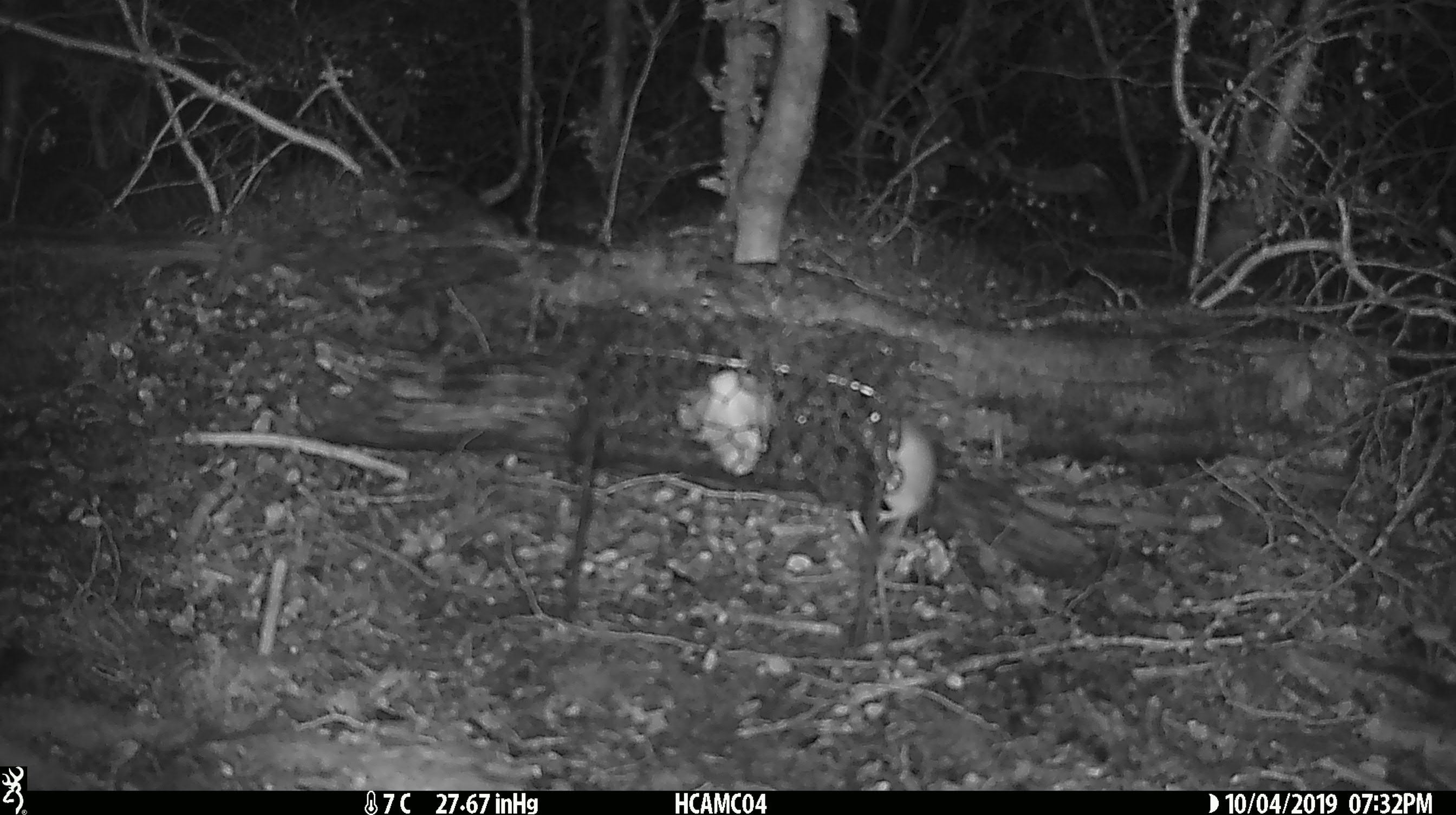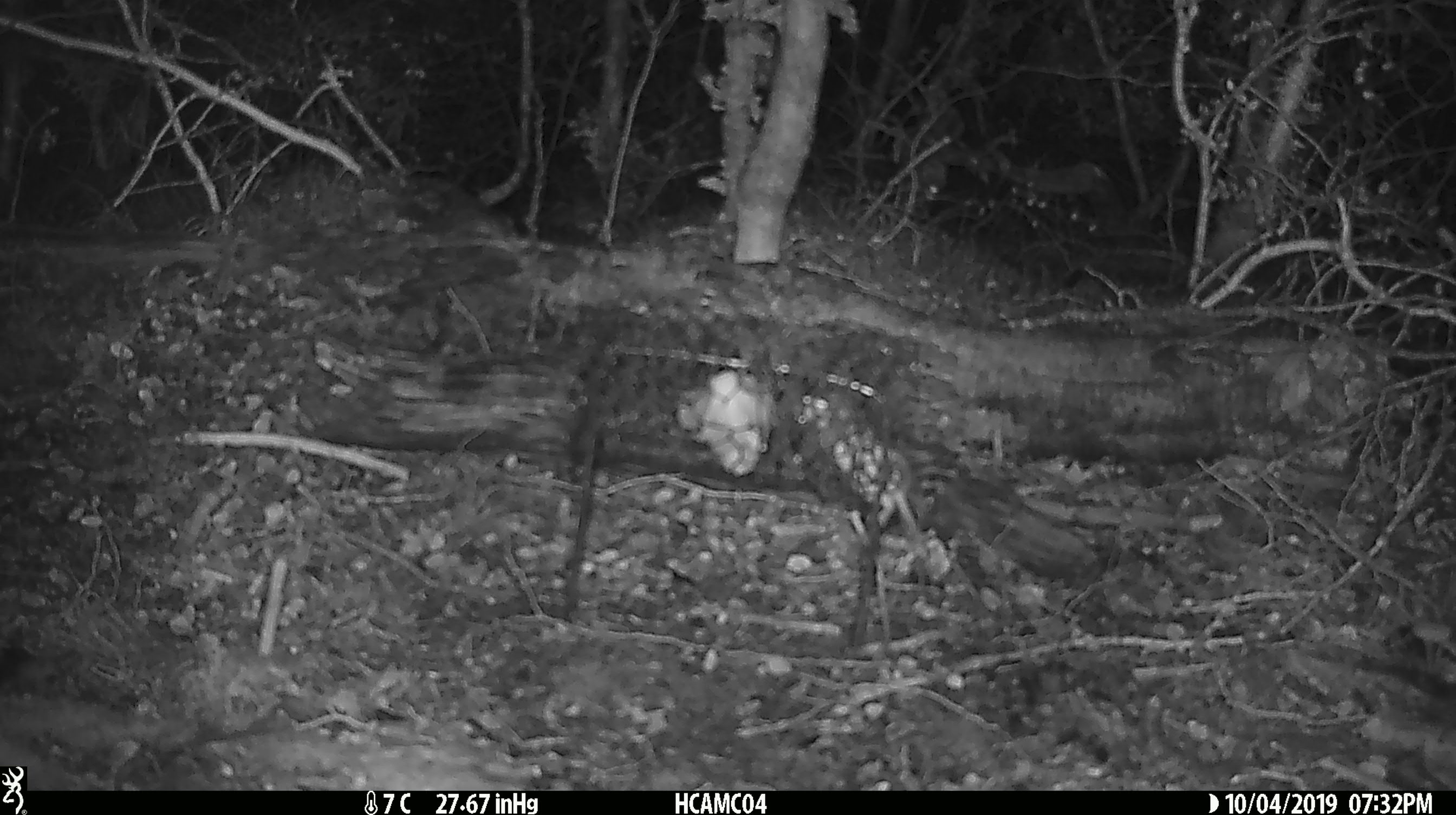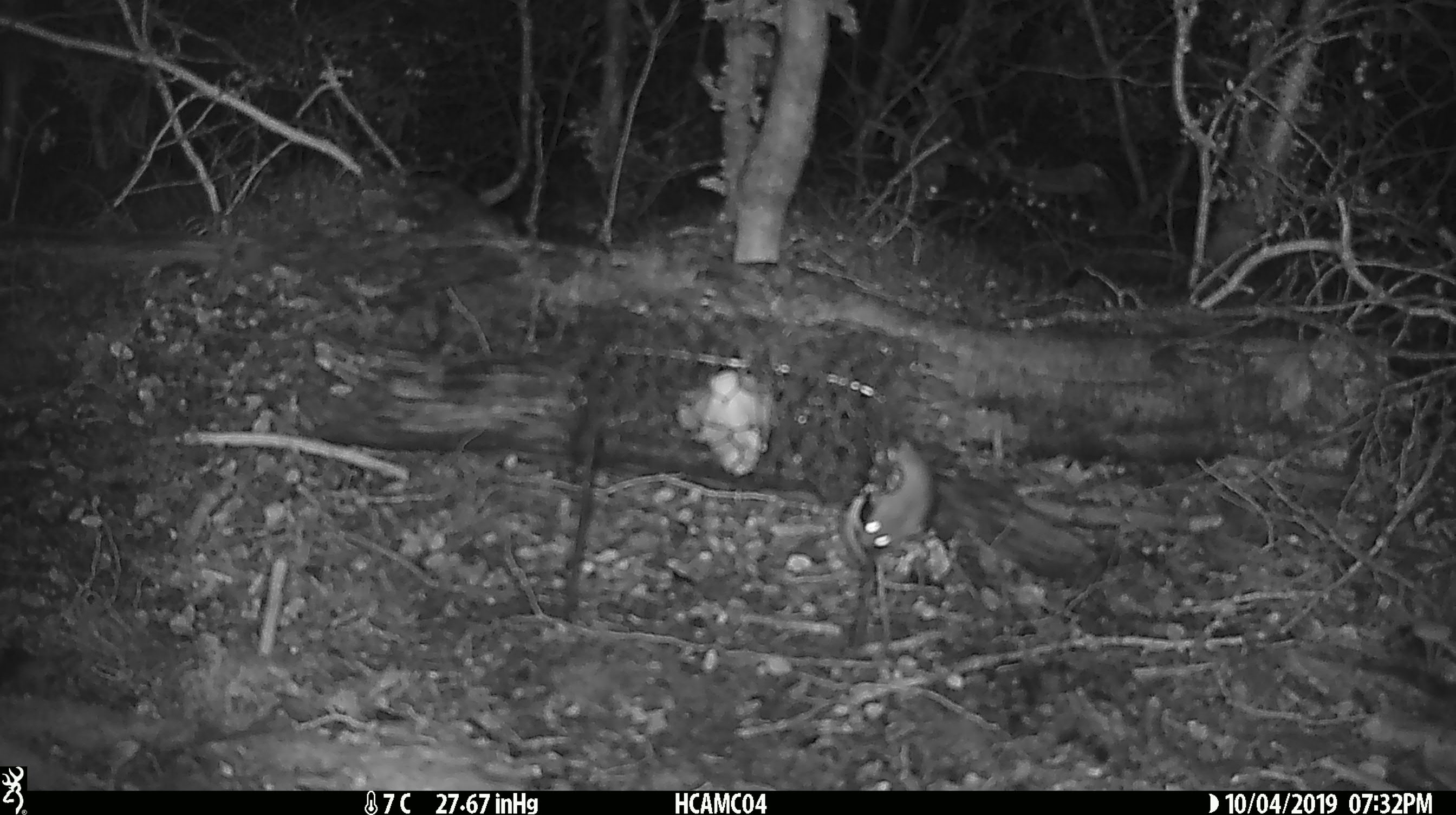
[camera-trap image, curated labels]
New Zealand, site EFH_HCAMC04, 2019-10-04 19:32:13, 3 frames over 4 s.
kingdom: Animalia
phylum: Chordata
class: Mammalia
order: Rodentia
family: Muridae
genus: Mus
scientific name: Mus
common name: mouse